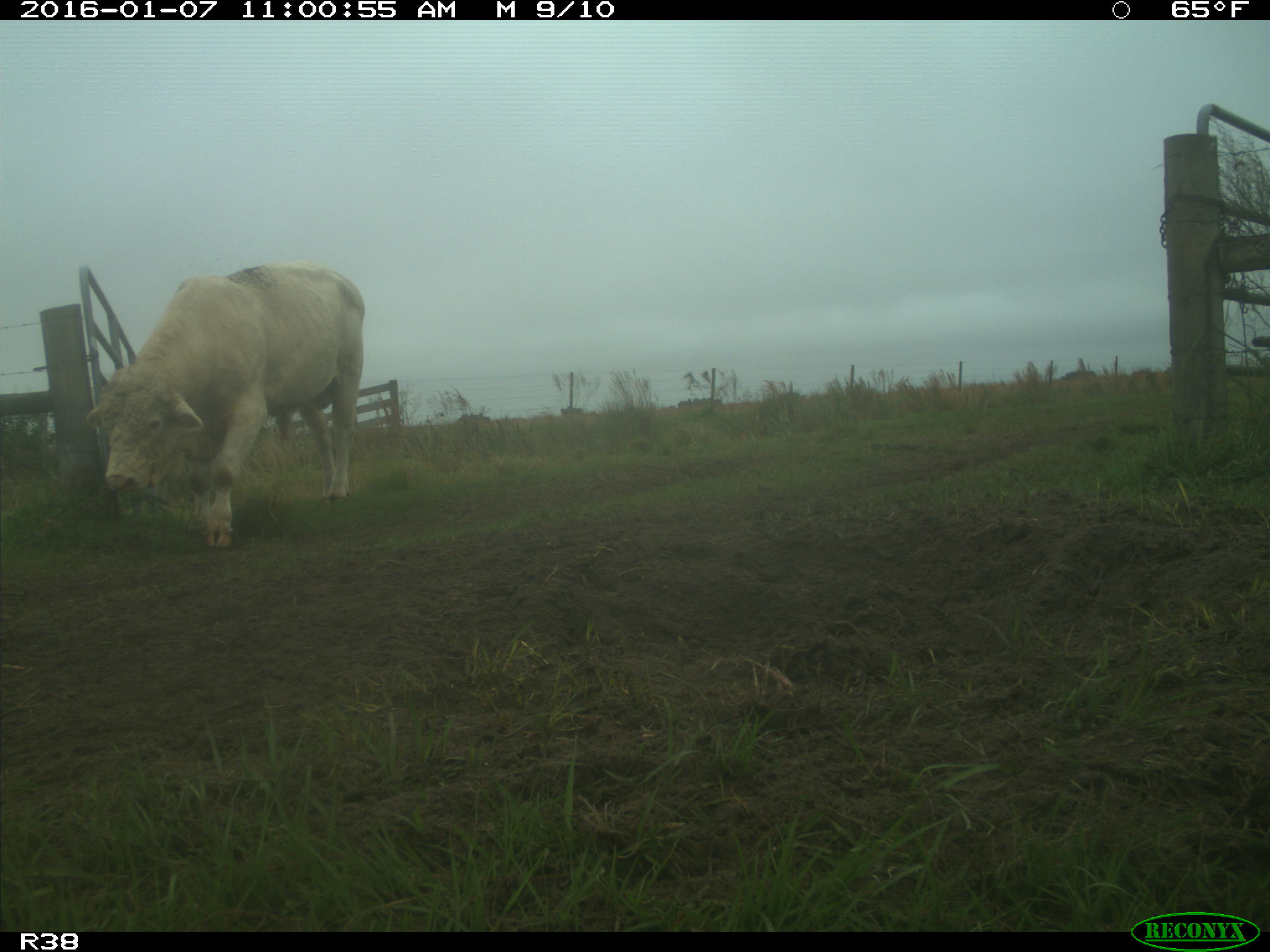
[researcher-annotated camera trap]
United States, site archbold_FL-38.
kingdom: Animalia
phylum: Chordata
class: Mammalia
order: Artiodactyla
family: Bovidae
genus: Bos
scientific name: Bos taurus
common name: domestic cow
Bos taurus (domestic cow).